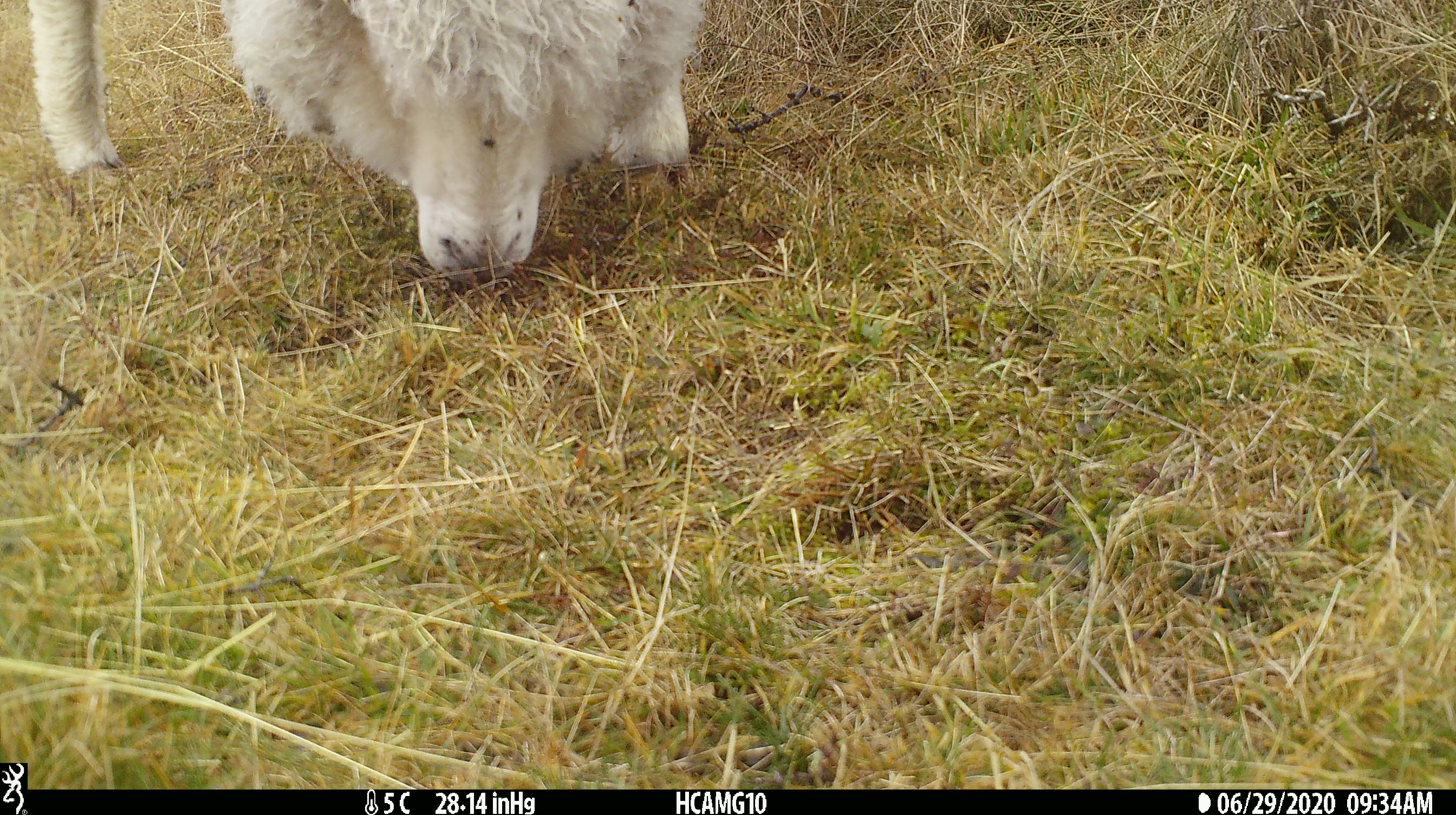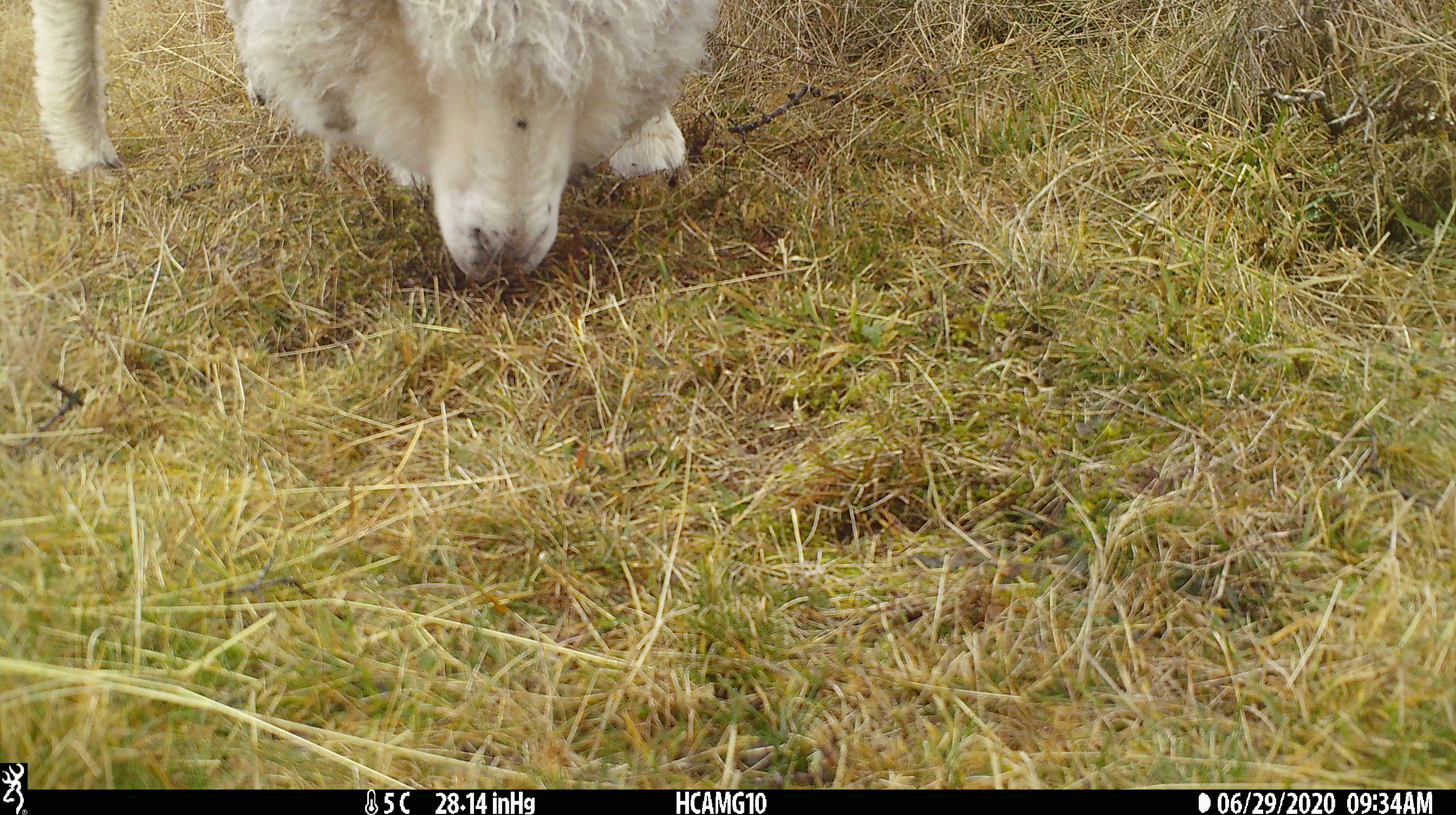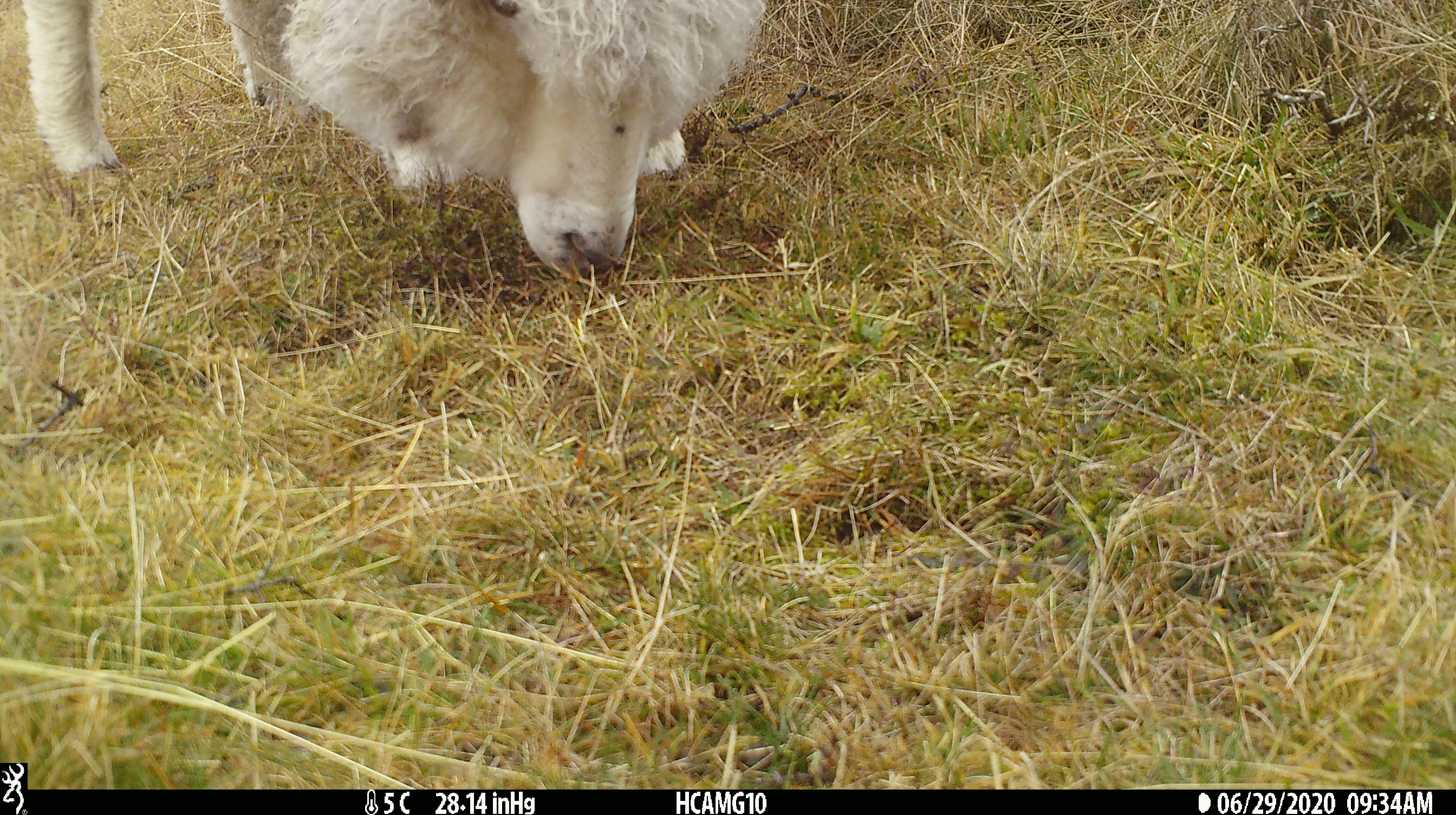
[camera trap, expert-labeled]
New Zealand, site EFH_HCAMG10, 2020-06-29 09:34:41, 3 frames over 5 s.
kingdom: Animalia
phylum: Chordata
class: Mammalia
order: Artiodactyla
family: Bovidae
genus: Ovis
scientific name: Ovis aries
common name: domestic sheep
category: sheep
Sheep (domestic sheep) (Ovis aries).